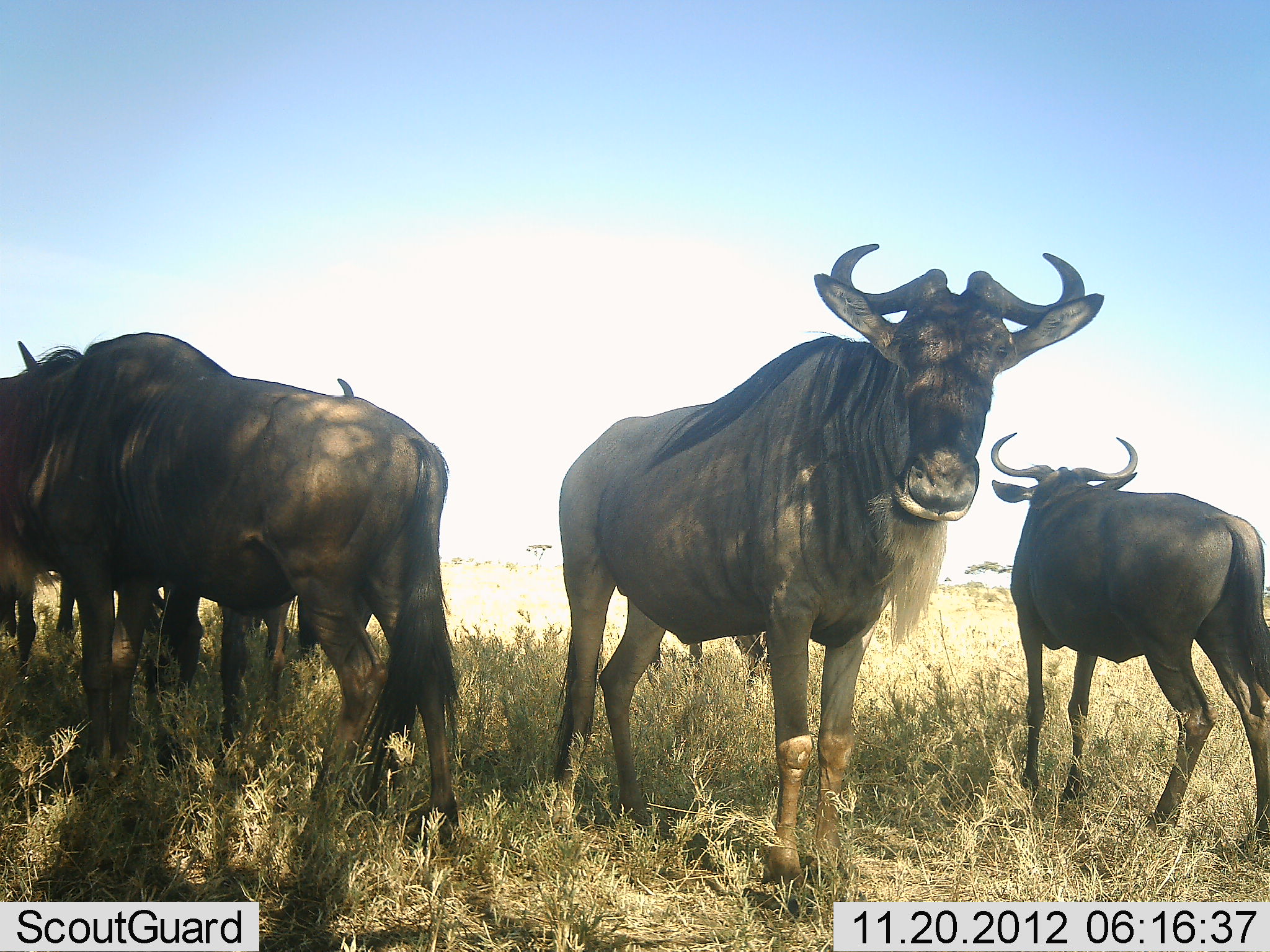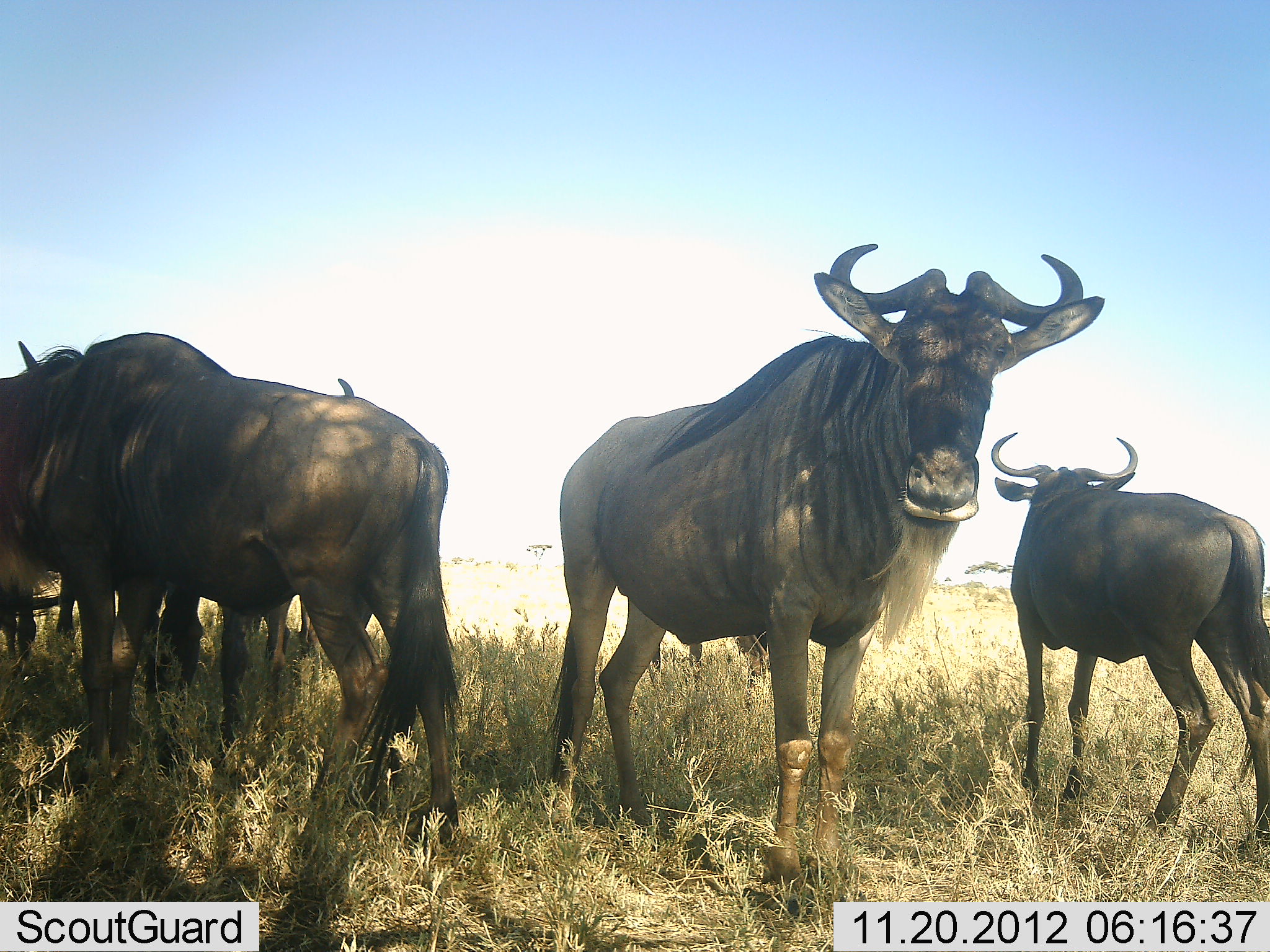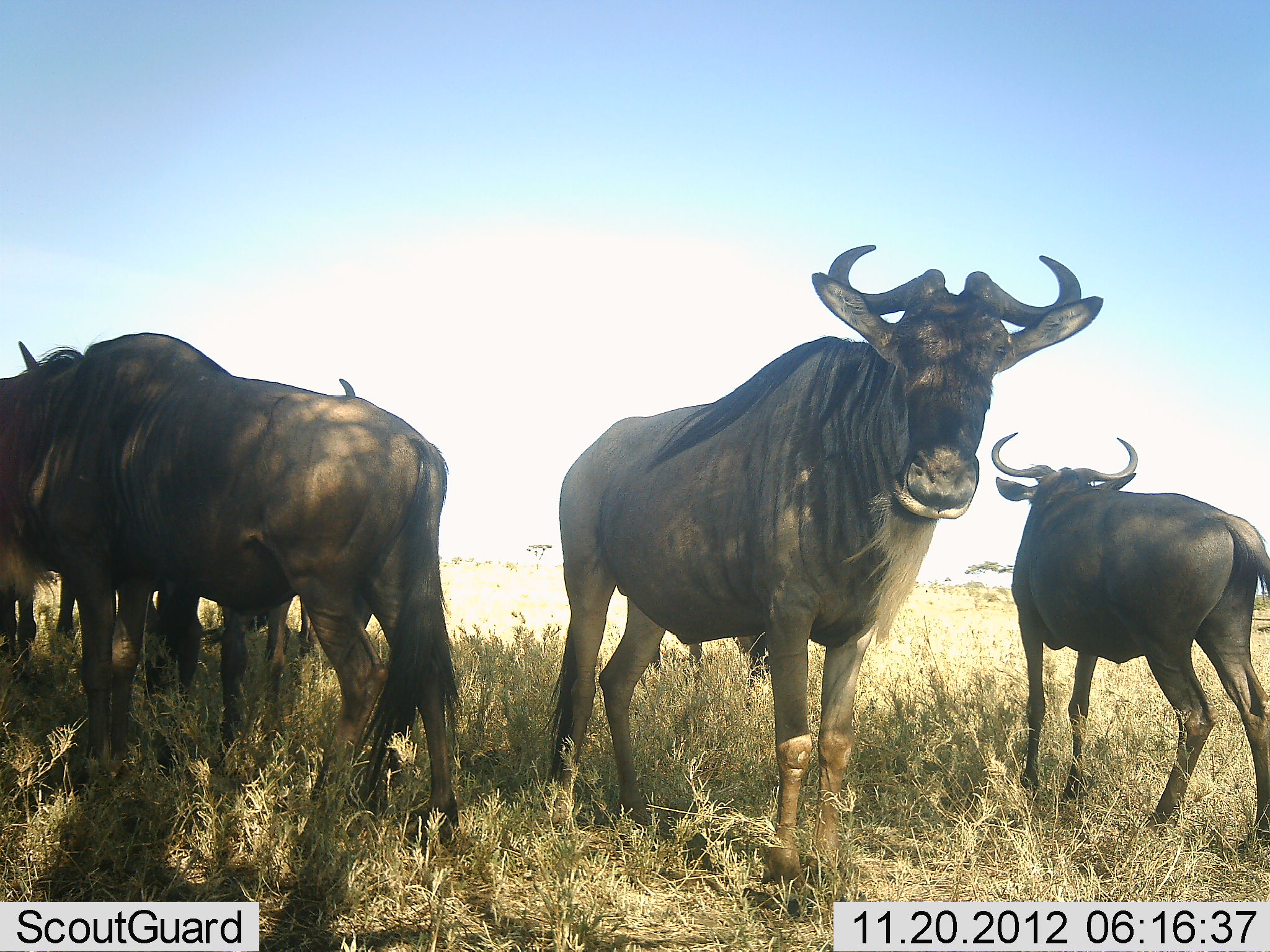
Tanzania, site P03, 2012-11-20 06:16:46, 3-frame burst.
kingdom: Animalia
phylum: Chordata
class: Mammalia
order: Artiodactyla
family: Bovidae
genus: Connochaetes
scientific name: Connochaetes taurinus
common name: blue wildebeest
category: wildebeest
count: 5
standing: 90%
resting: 10%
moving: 0%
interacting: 0%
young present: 20%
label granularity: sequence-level